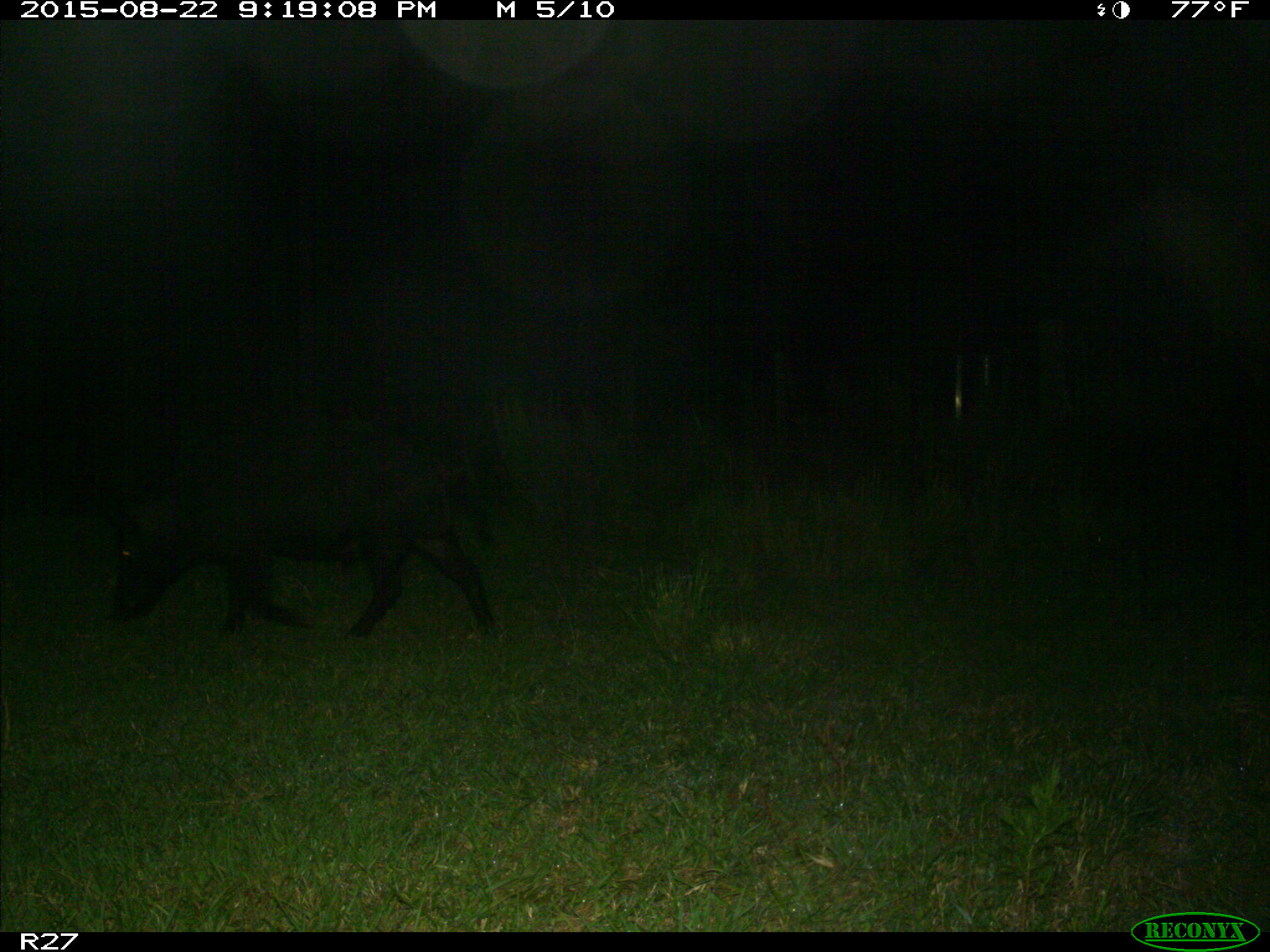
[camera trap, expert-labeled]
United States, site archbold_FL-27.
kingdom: Animalia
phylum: Chordata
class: Mammalia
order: Artiodactyla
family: Suidae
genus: Sus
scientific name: Sus scrofa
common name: wild boar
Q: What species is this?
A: Sus scrofa (wild boar).